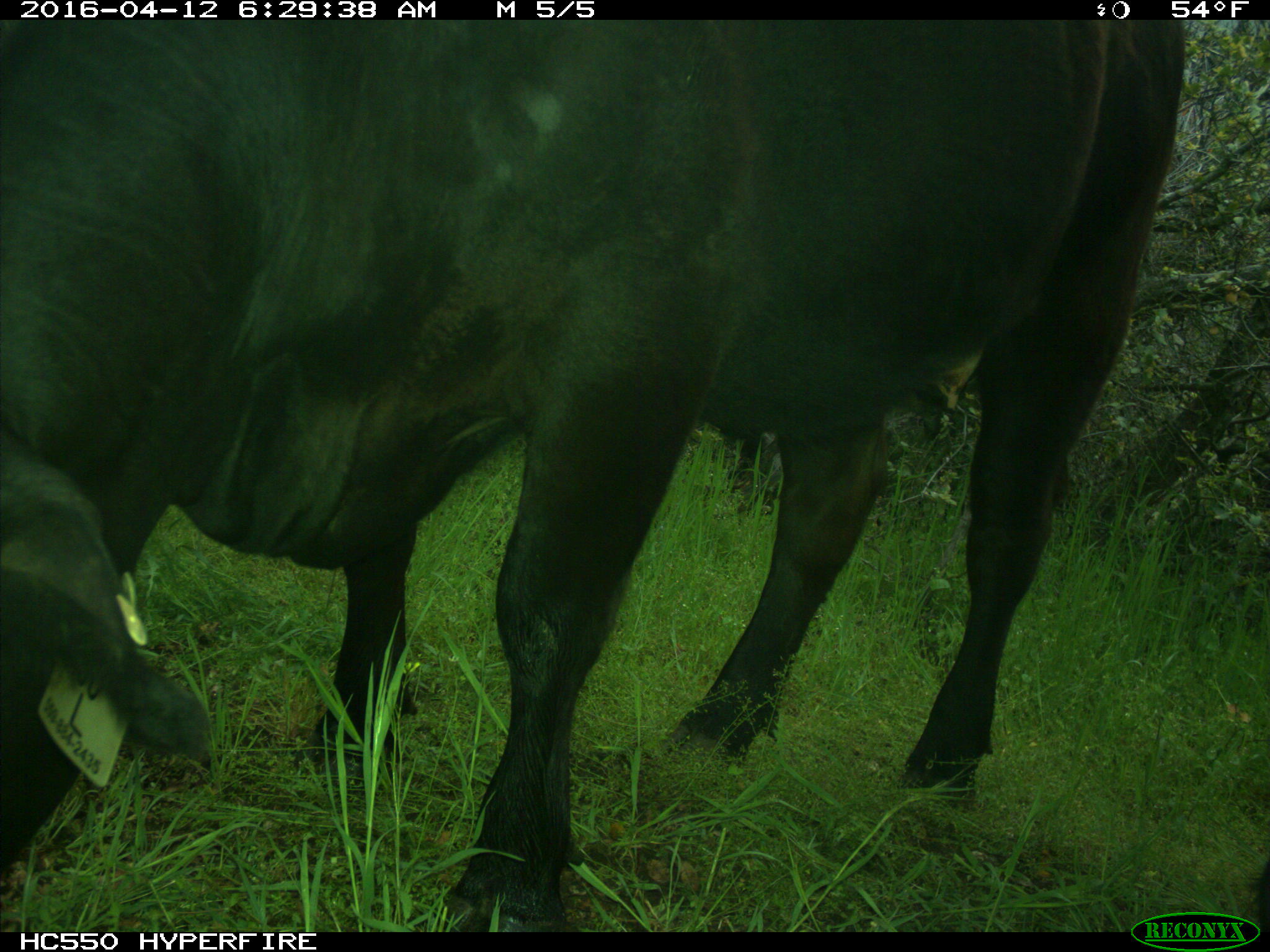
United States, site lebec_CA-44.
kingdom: Animalia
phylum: Chordata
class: Mammalia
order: Artiodactyla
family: Bovidae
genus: Bos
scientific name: Bos taurus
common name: domestic cow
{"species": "Bos taurus (domestic cow)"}